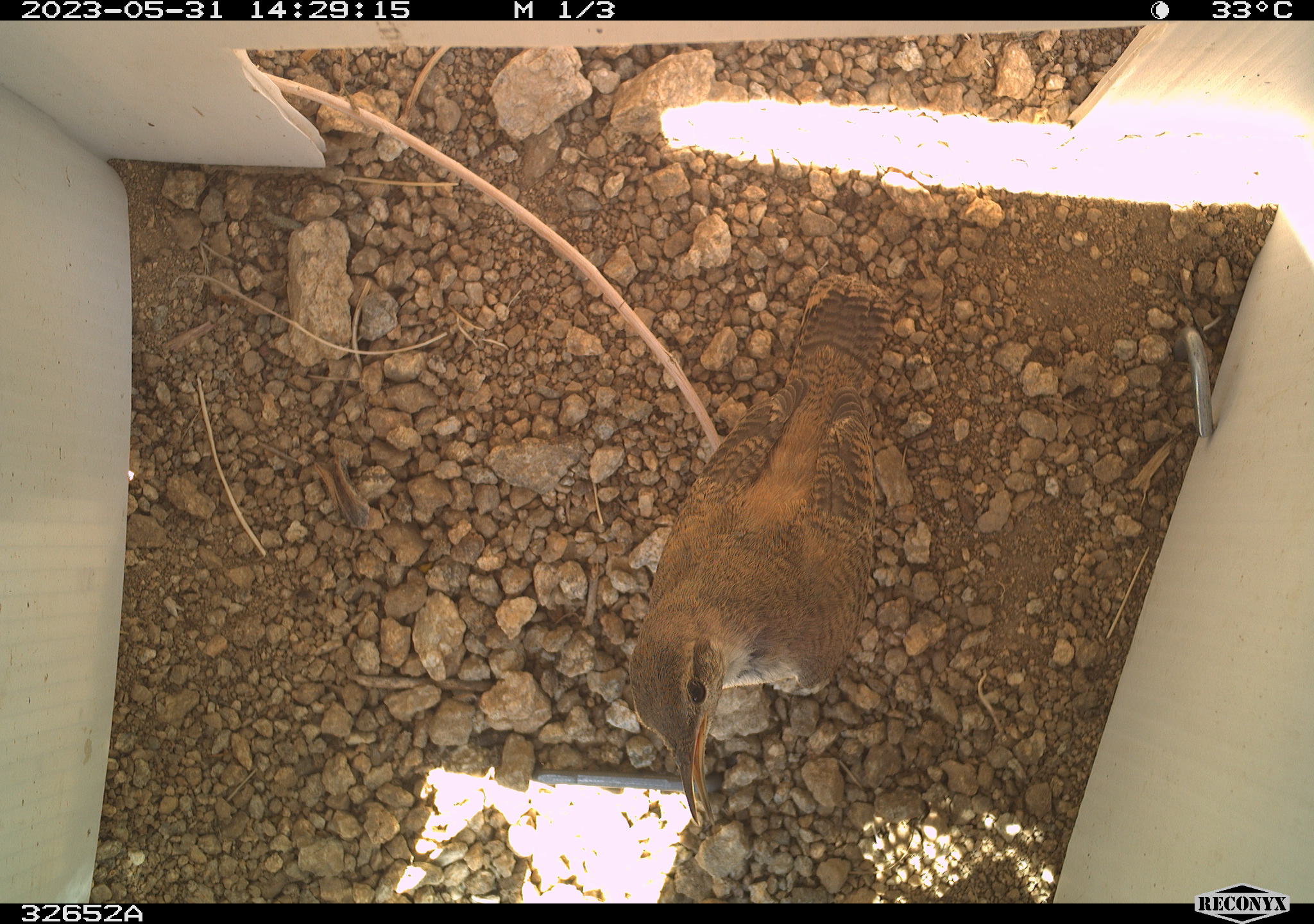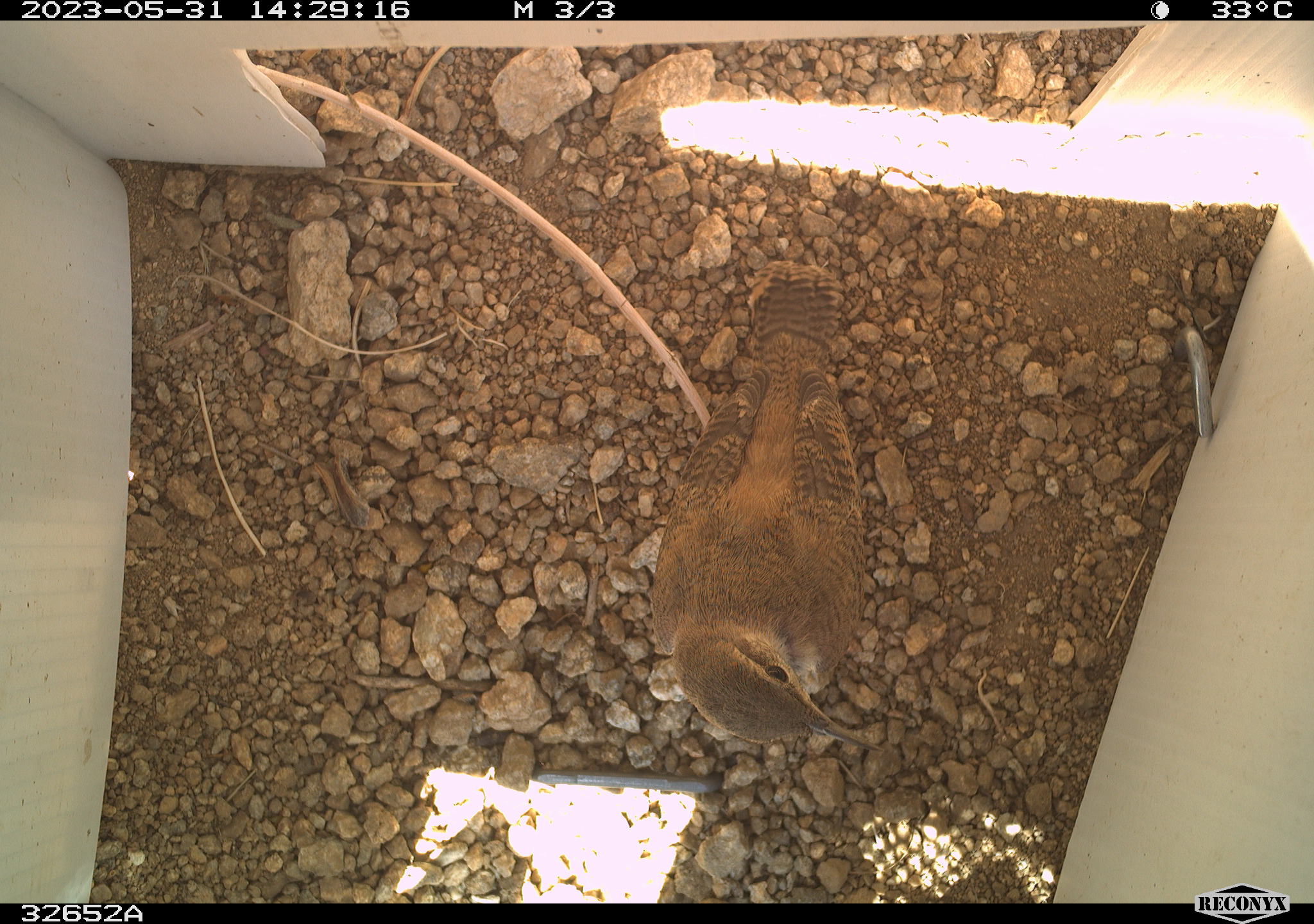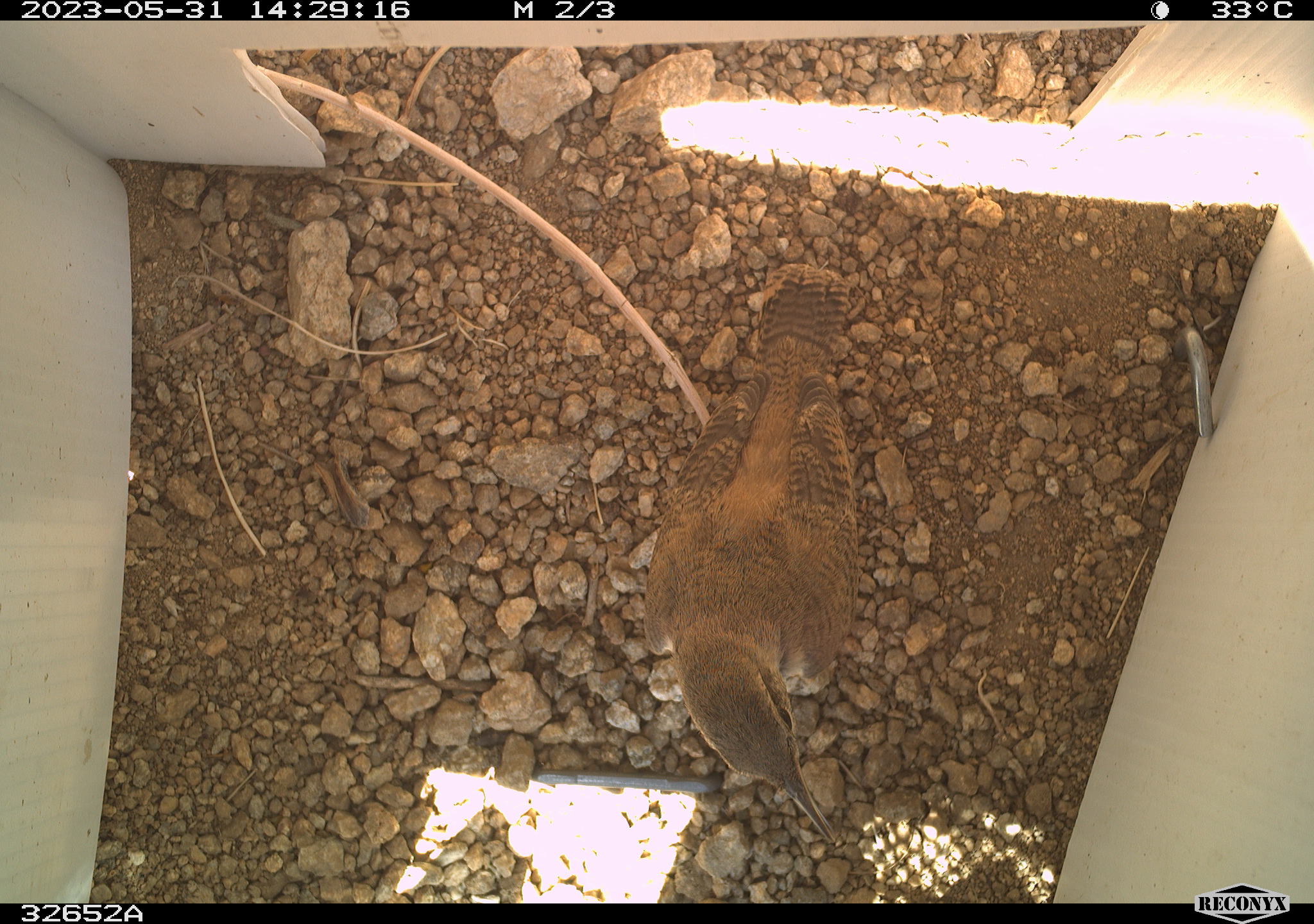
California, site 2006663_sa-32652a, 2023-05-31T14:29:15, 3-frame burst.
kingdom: Animalia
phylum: Chordata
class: Aves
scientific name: Aves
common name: bird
Bird (Aves).